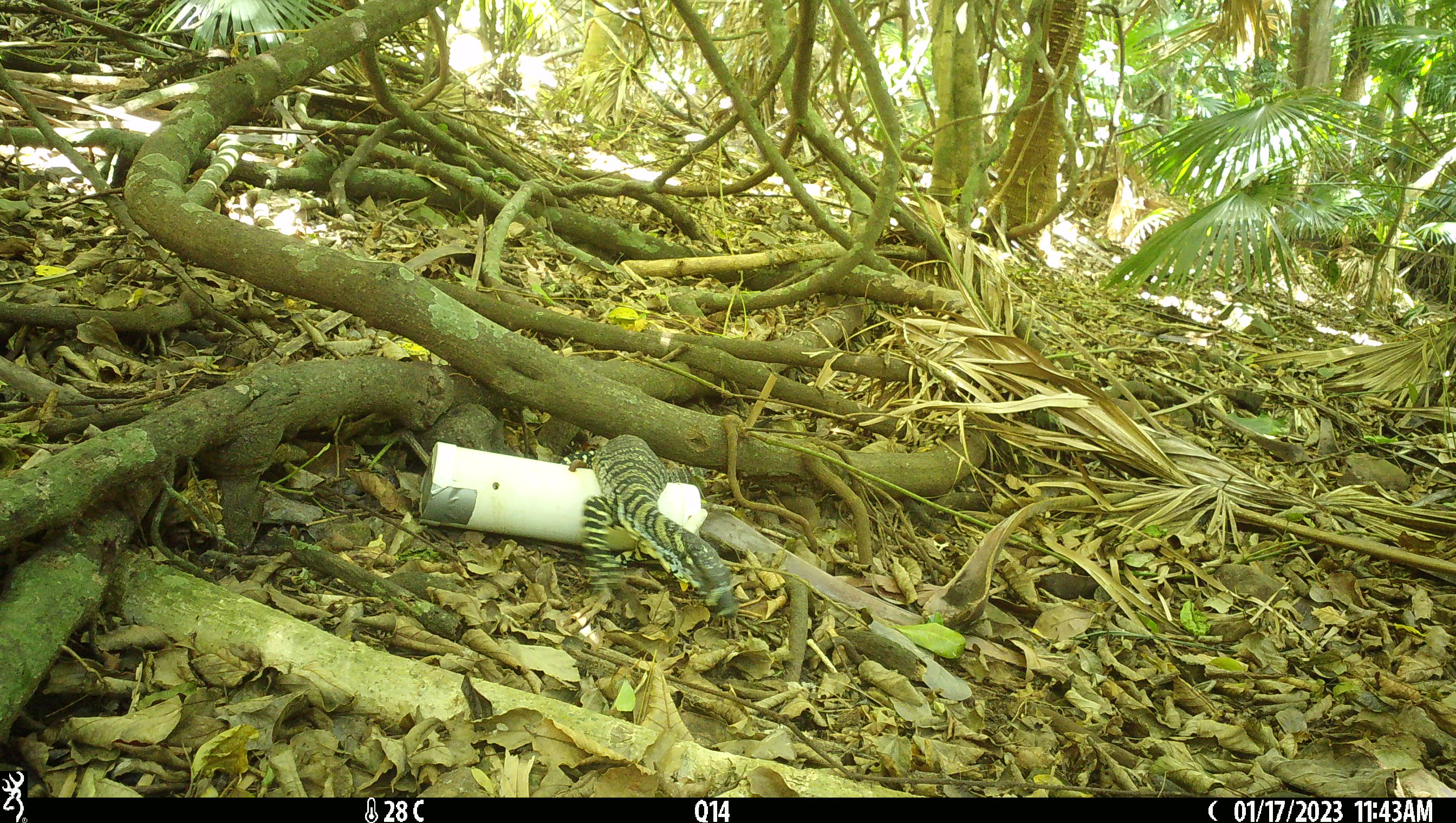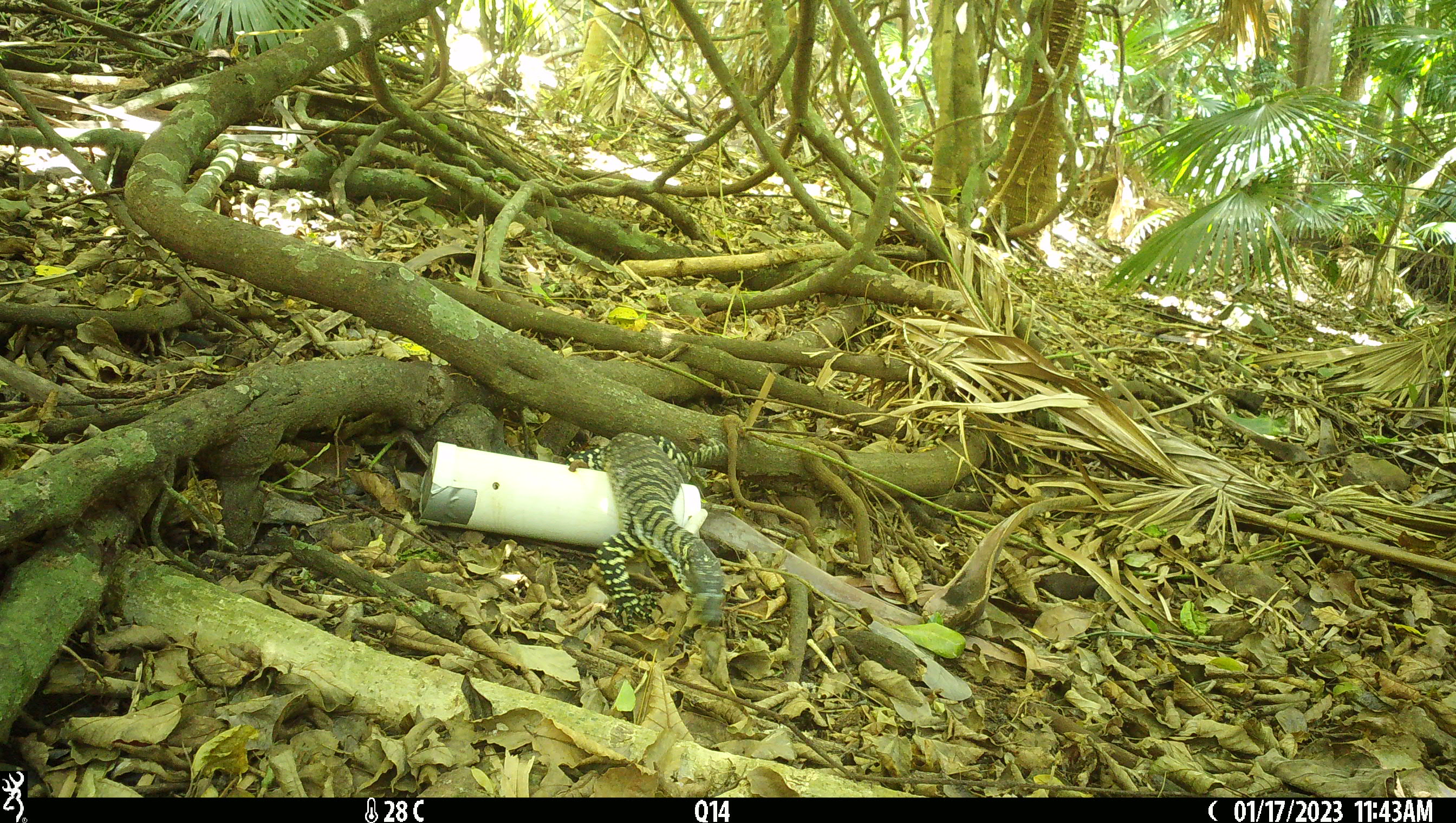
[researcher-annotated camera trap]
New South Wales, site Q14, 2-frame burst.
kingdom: Animalia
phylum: Chordata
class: Reptilia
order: Squamata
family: Varanidae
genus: Varanus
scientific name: Varanus varius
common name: lace monitor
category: goanna